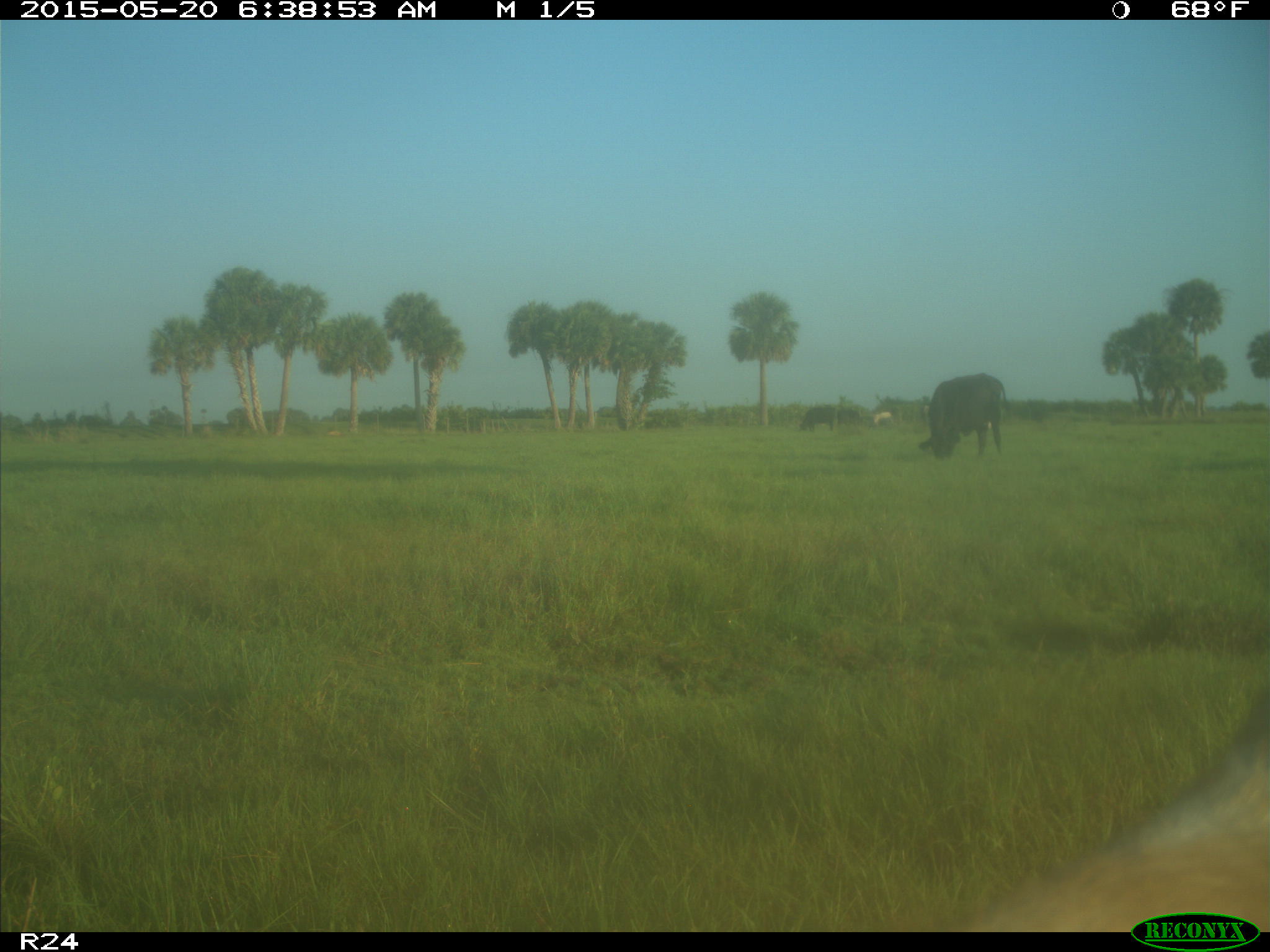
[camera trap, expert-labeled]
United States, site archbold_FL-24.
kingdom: Animalia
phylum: Chordata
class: Mammalia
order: Artiodactyla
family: Bovidae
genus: Bos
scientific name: Bos taurus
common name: domestic cow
Bos taurus (domestic cow).